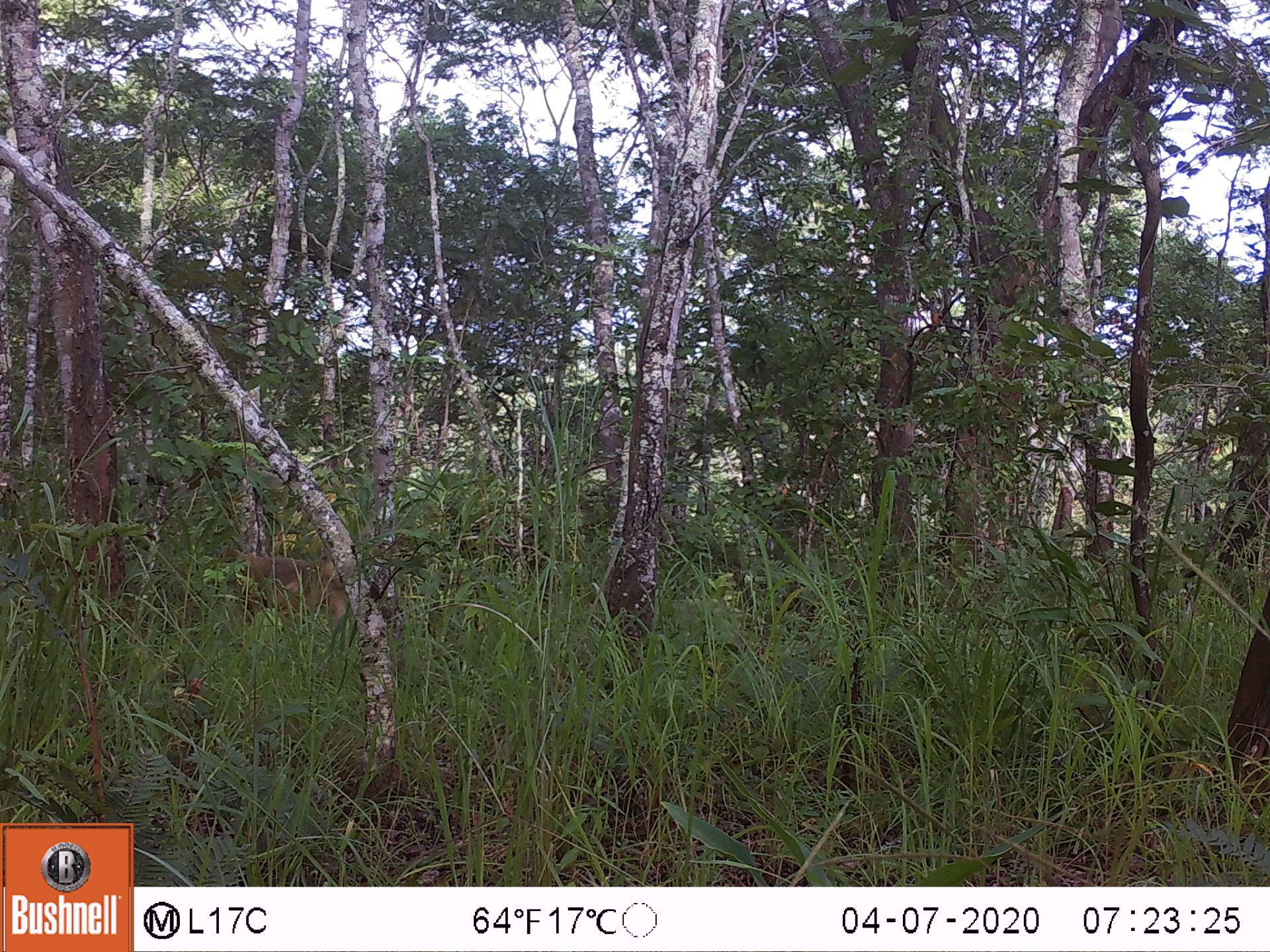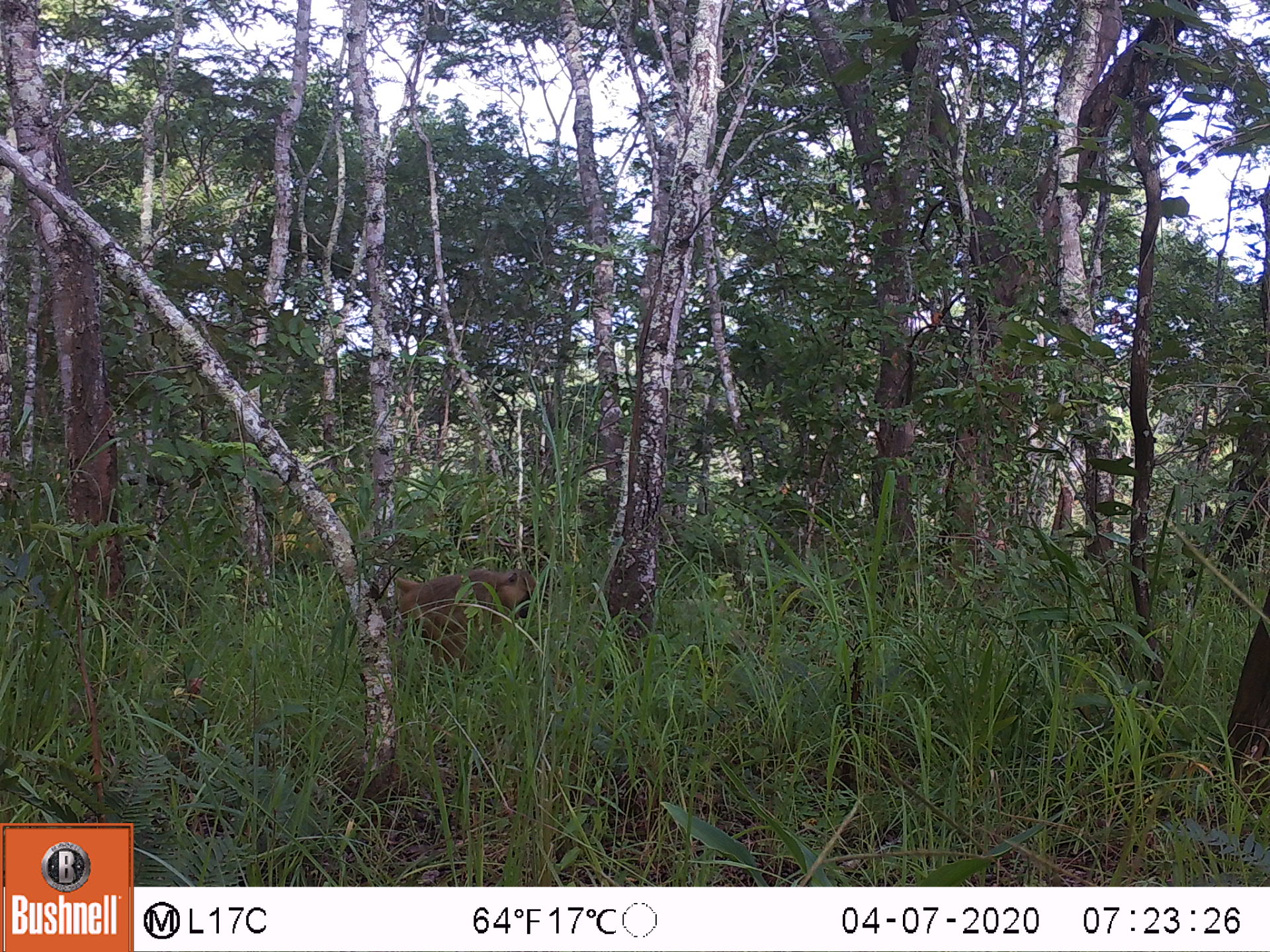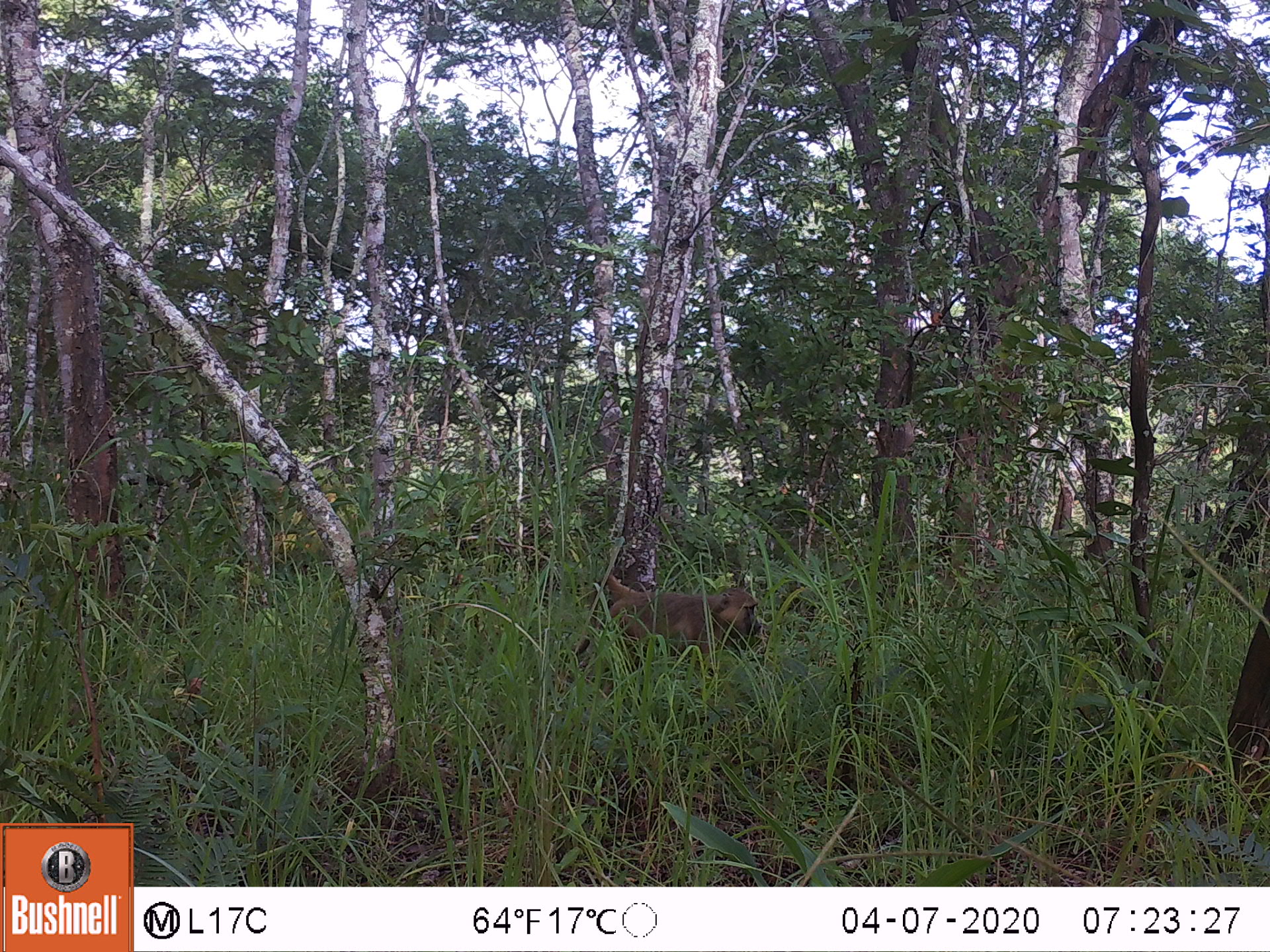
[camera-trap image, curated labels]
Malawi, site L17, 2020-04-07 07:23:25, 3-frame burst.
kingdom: Animalia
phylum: Chordata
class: Mammalia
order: Primates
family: Cercopithecidae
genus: Papio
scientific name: Papio cynocephalus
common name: yellow baboon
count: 1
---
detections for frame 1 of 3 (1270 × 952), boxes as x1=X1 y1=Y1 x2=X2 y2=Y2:
yellow baboon: x1=214 y1=543 x2=349 y2=636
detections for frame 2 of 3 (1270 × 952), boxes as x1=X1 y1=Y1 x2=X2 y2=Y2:
yellow baboon: x1=389 y1=560 x2=534 y2=671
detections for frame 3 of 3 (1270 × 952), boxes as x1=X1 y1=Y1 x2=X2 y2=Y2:
yellow baboon: x1=588 y1=569 x2=759 y2=671